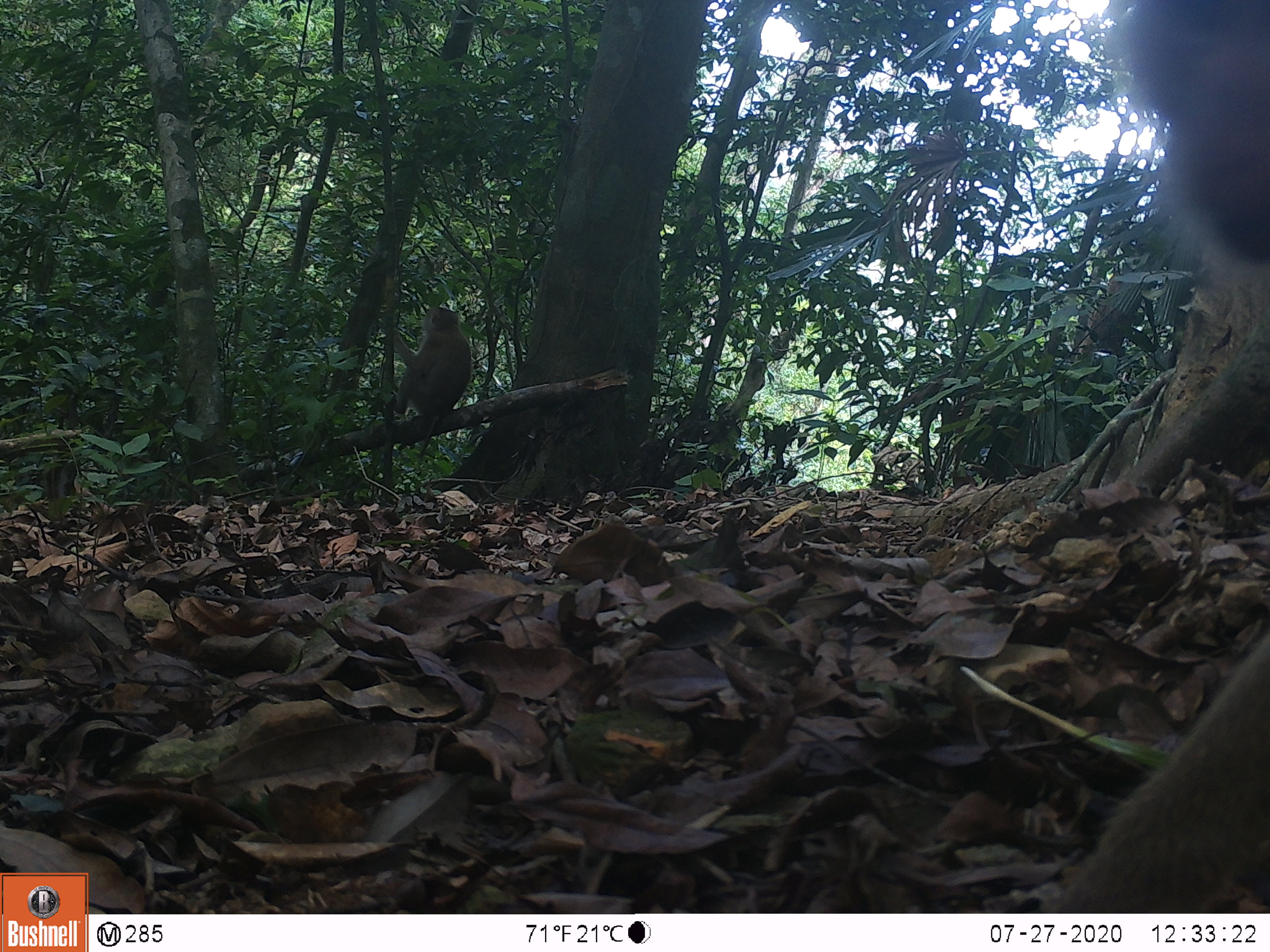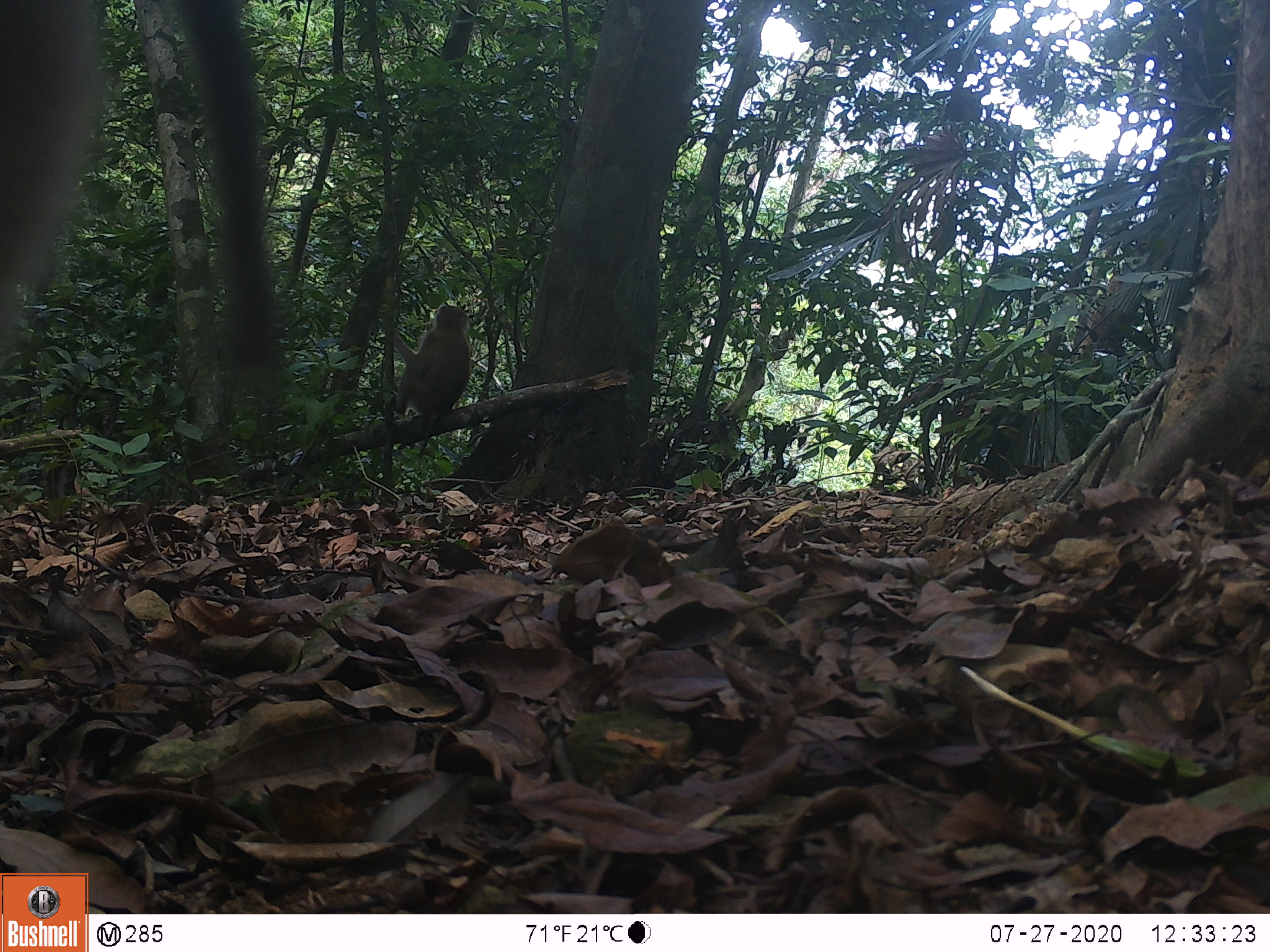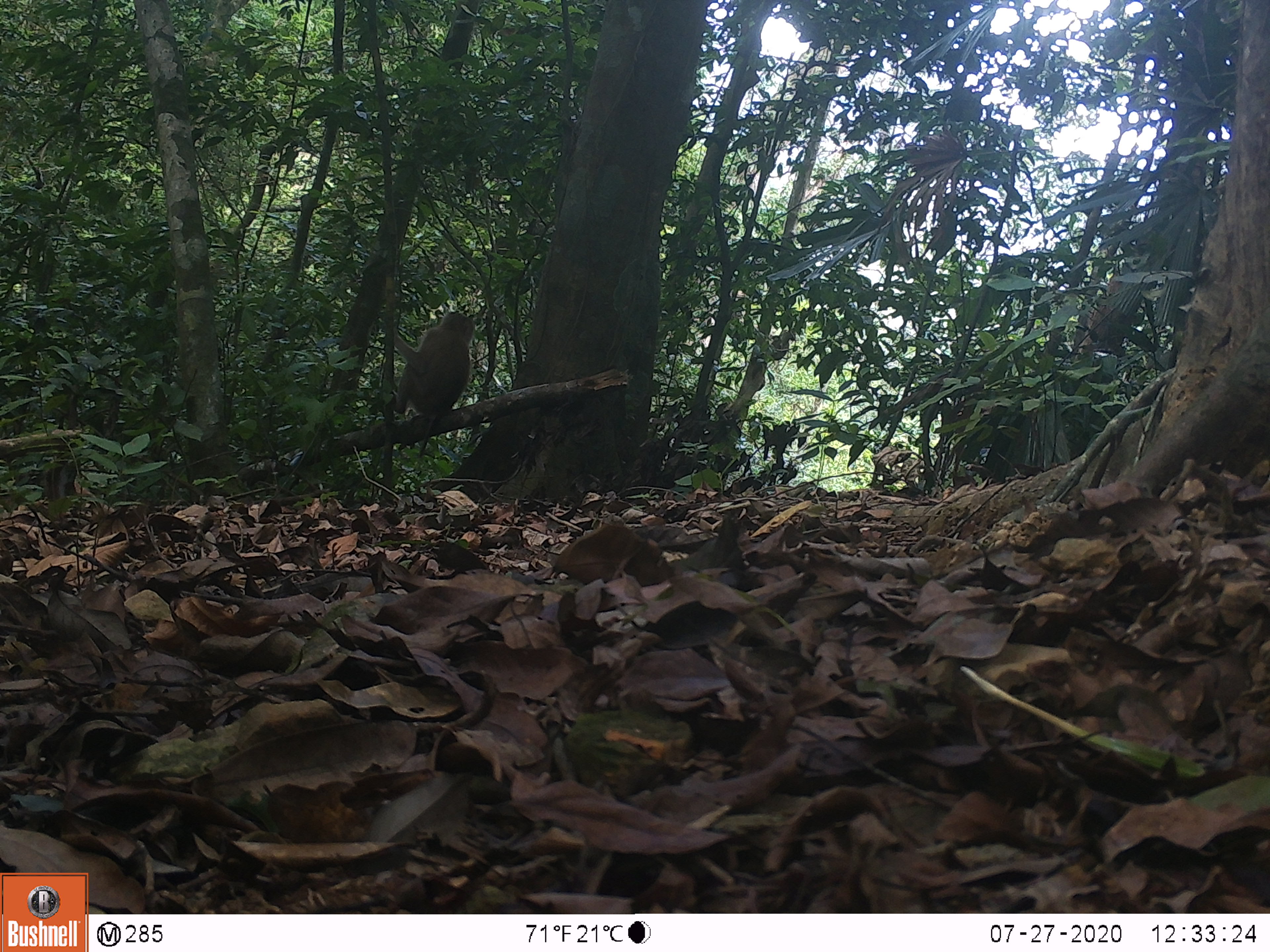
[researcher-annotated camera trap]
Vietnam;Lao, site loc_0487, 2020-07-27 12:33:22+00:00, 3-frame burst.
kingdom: Animalia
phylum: Chordata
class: Mammalia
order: Primates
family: Cercopithecidae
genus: Macaca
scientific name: Macaca nemestrina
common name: pig-tailed macaque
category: pig tailed macaque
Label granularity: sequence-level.